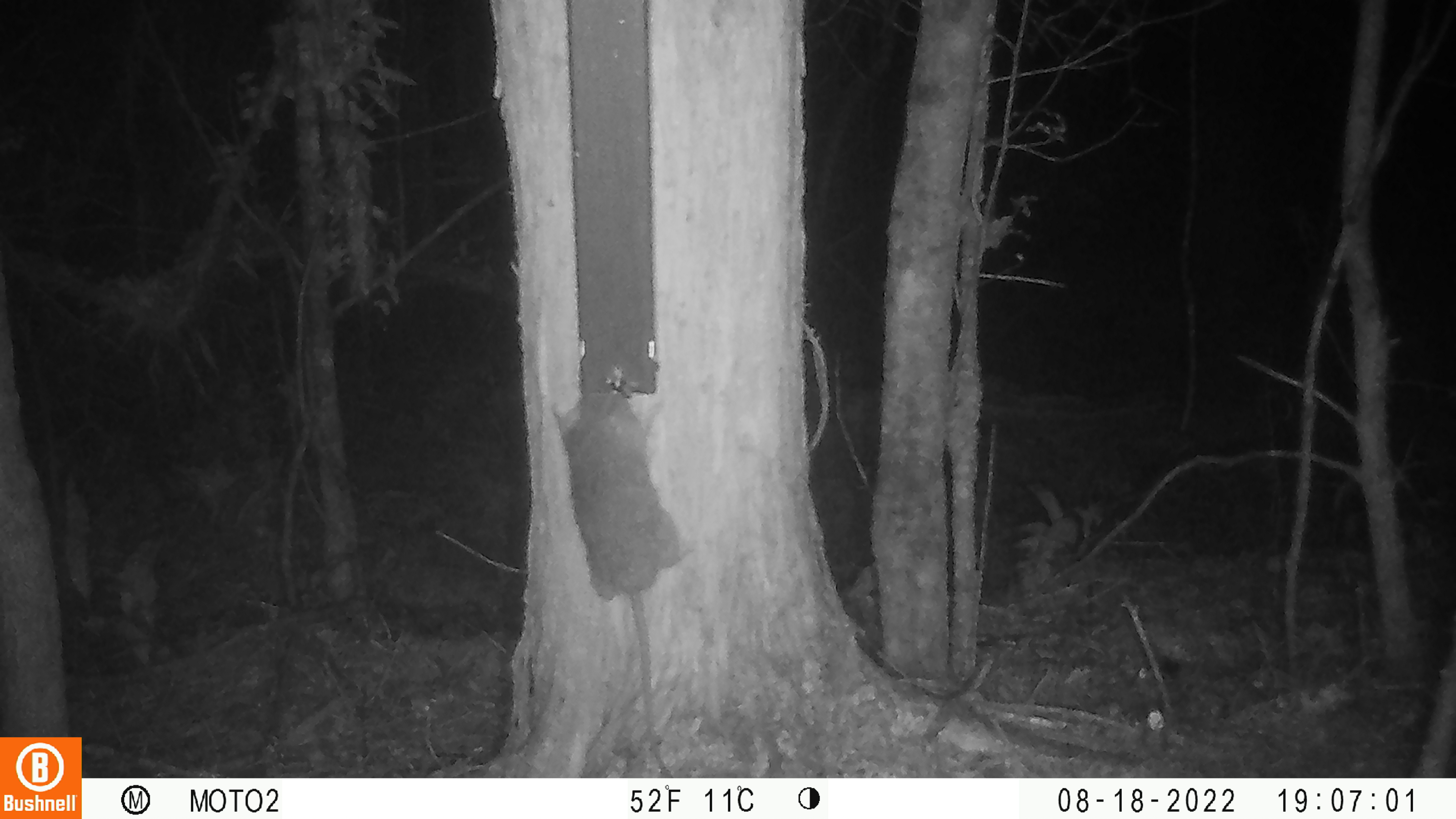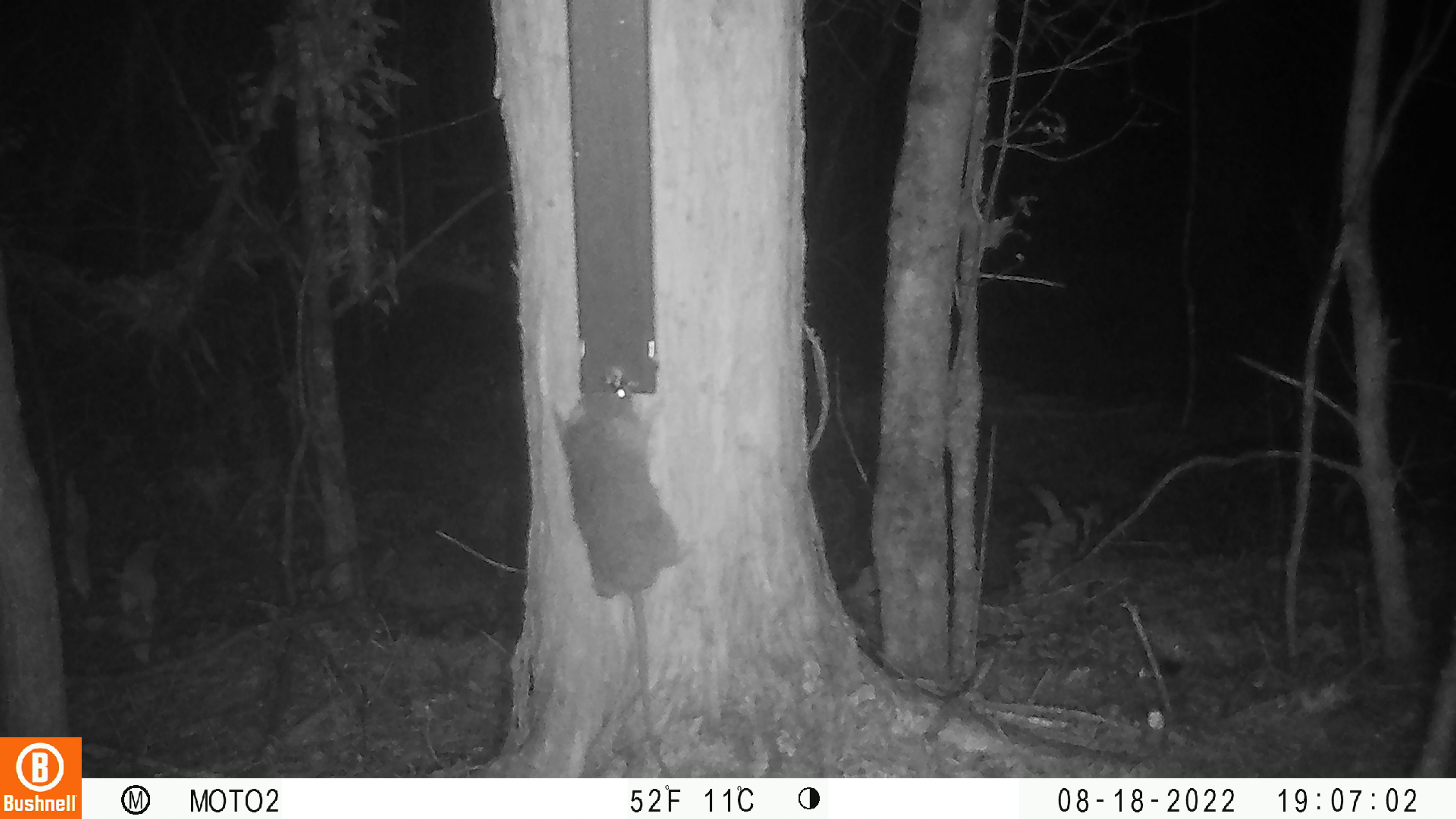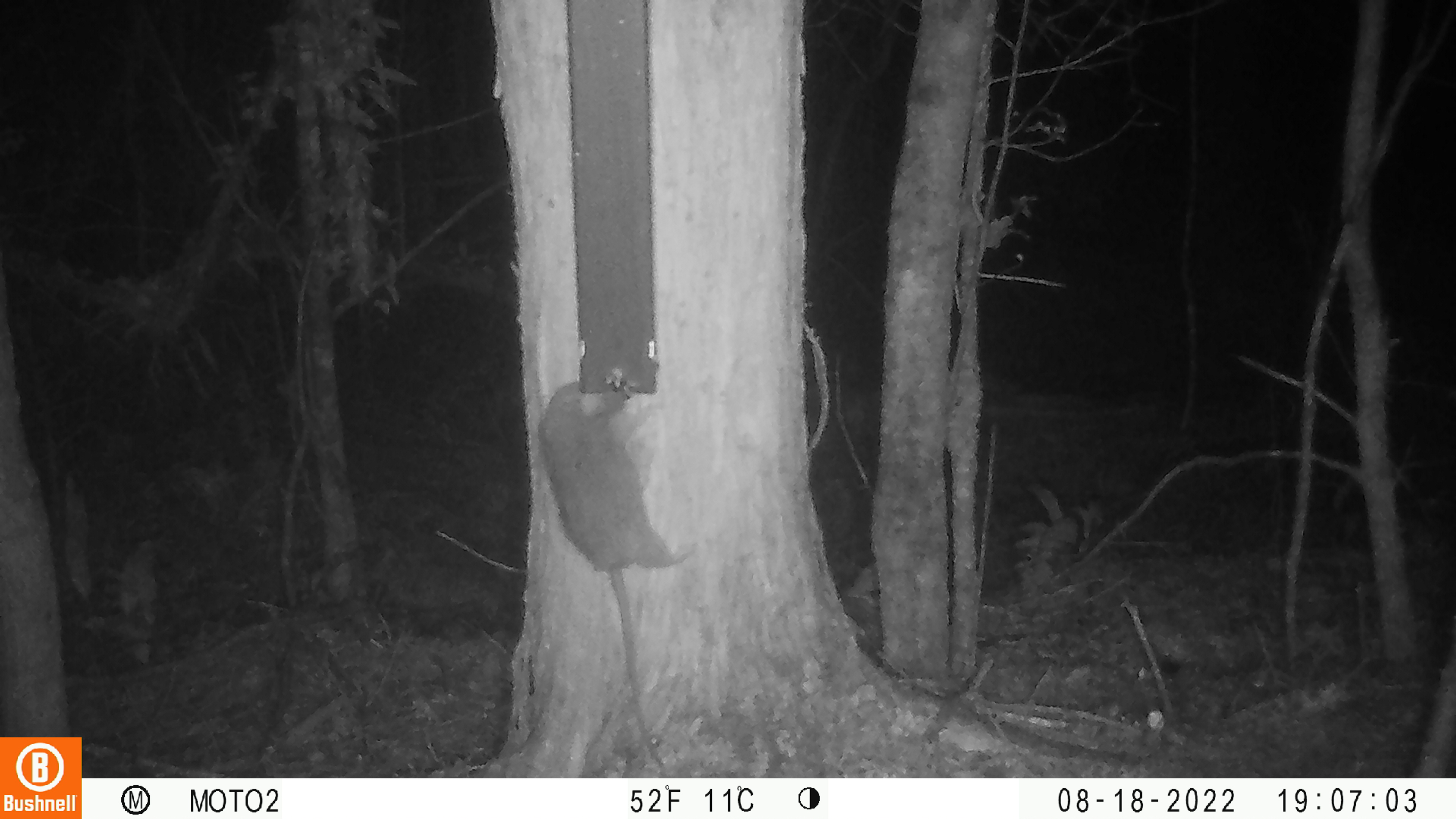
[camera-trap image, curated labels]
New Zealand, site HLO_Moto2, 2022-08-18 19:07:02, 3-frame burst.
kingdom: Animalia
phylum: Chordata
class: Mammalia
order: Rodentia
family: Muridae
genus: Rattus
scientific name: Rattus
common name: rat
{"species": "rat (Rattus)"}